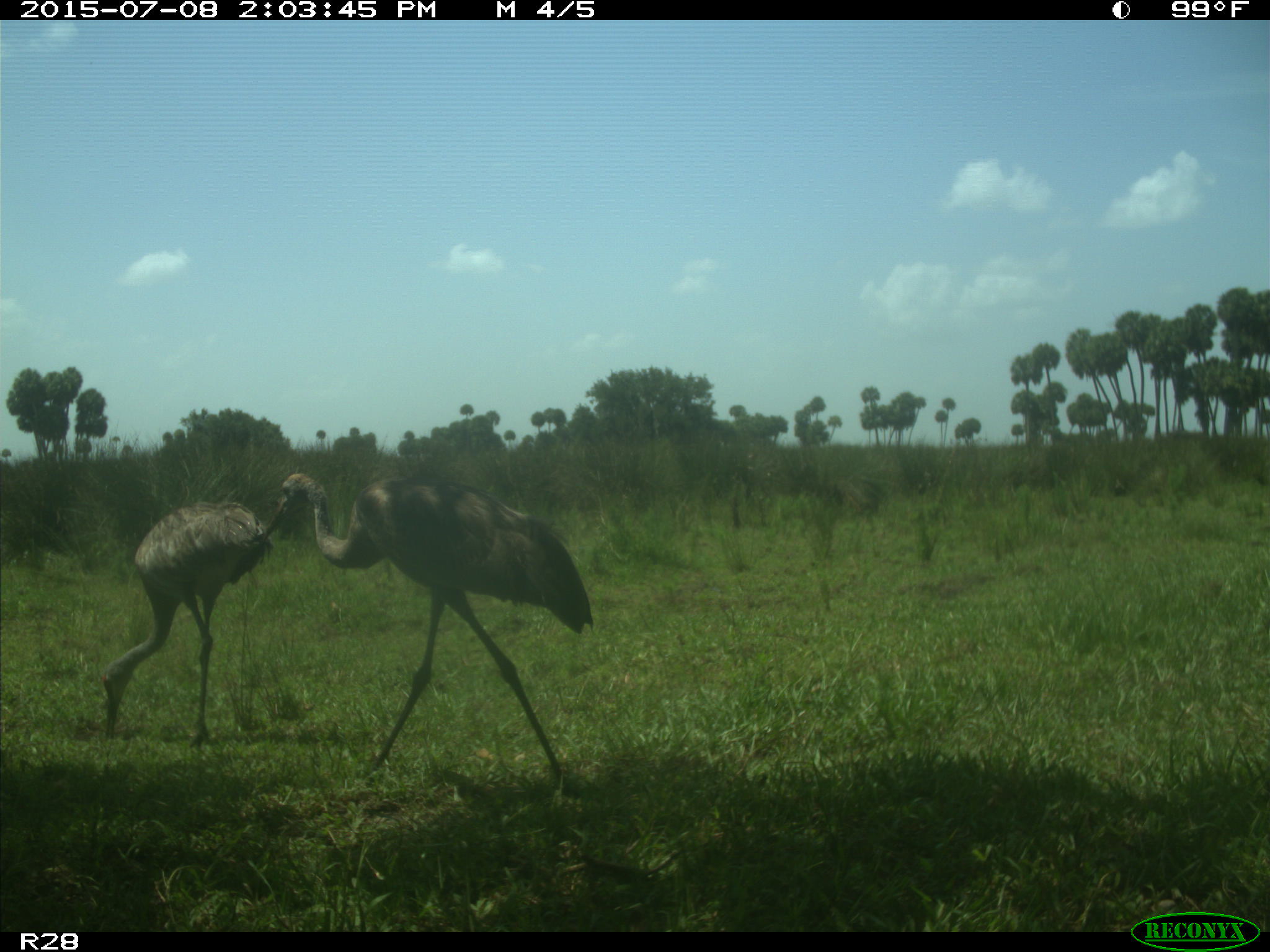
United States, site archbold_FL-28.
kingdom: Animalia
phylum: Chordata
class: Aves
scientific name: Aves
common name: birds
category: unidentified bird